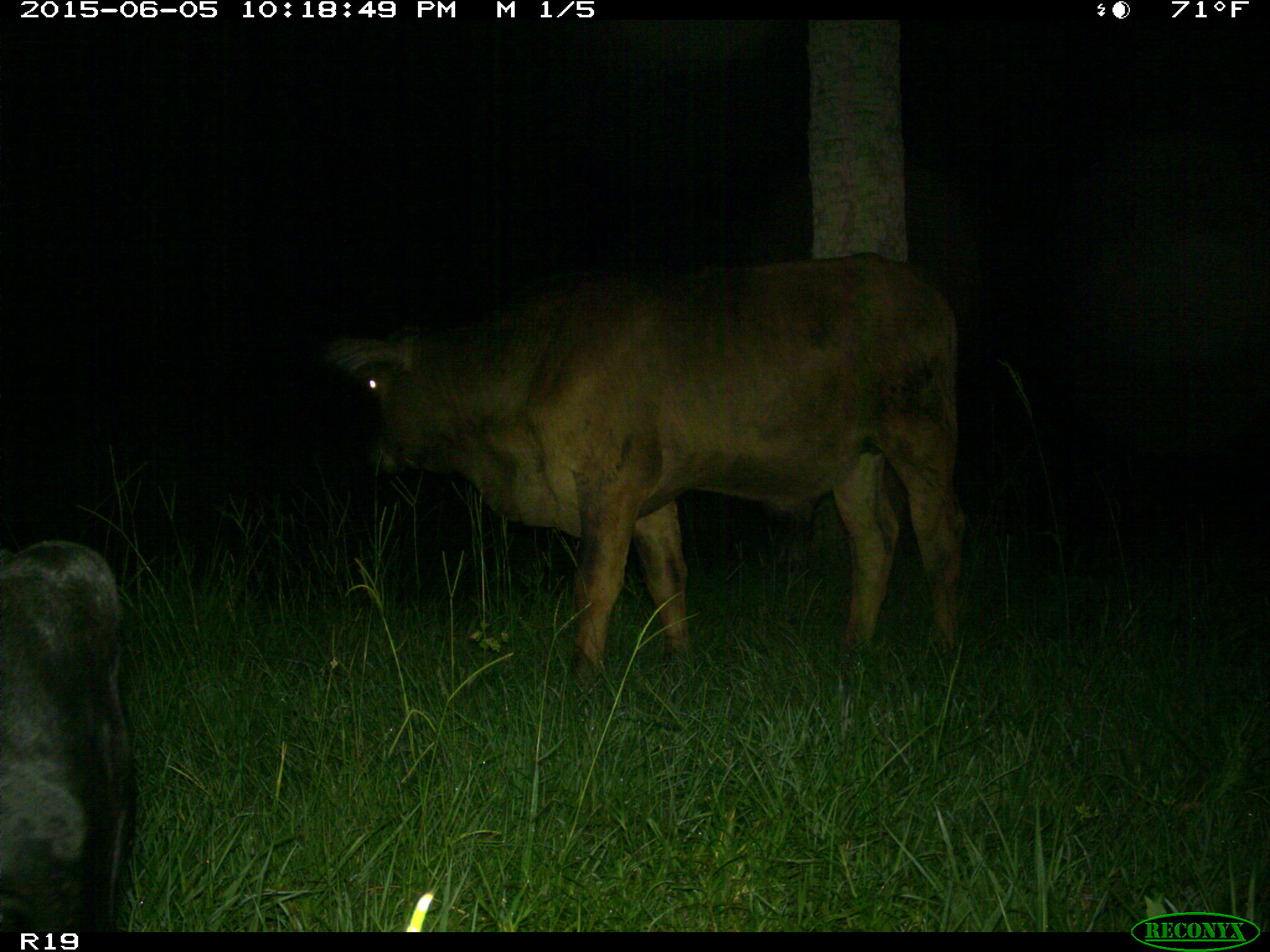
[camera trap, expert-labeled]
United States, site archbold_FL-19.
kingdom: Animalia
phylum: Chordata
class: Mammalia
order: Artiodactyla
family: Bovidae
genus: Bos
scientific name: Bos taurus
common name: domestic cow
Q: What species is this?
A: Bos taurus (domestic cow).